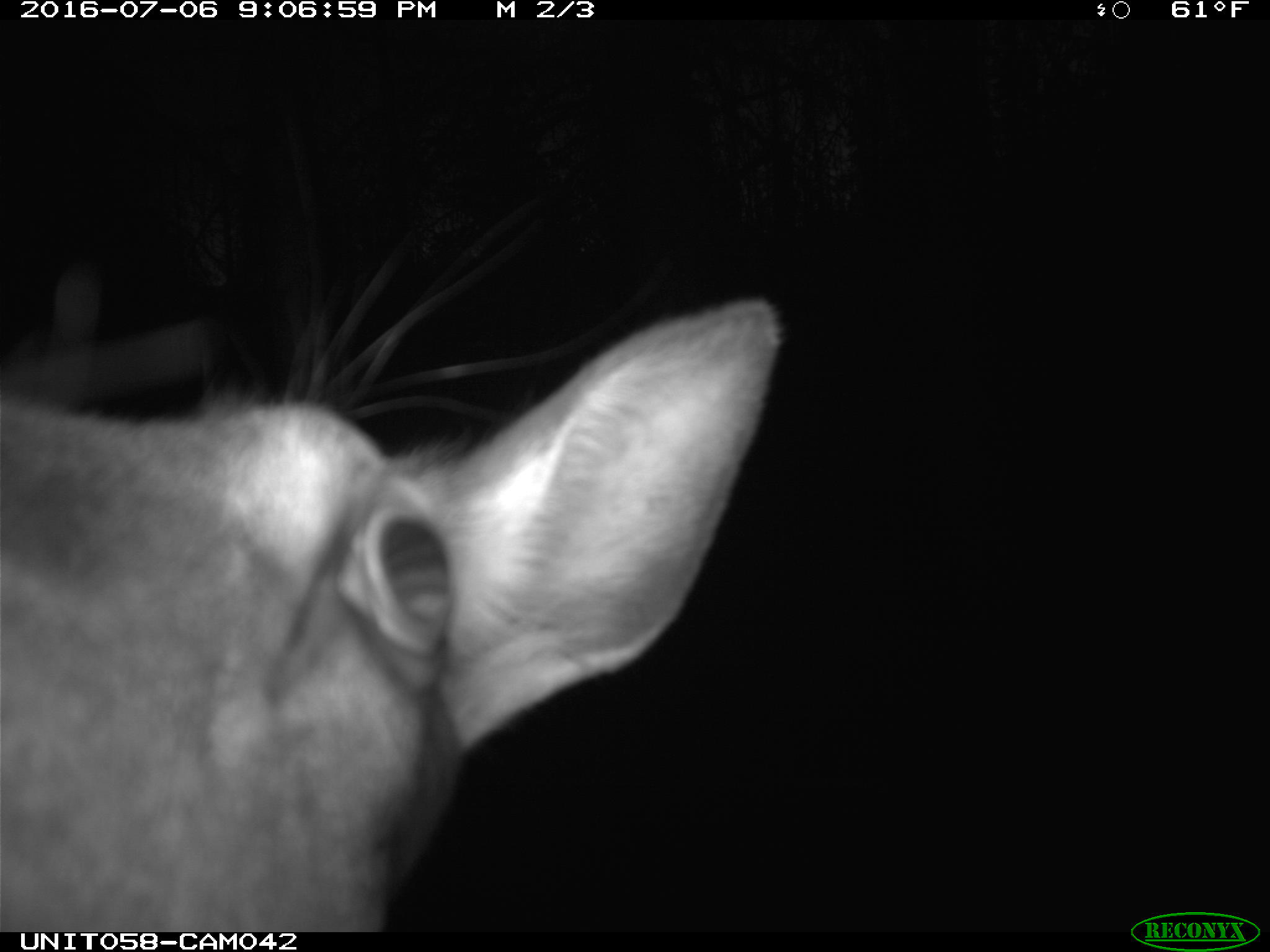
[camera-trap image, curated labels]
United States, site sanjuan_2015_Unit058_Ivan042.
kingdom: Animalia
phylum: Chordata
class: Mammalia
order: Artiodactyla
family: Cervidae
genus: Cervus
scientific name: Cervus elaphus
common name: red deer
Cervus elaphus (red deer).